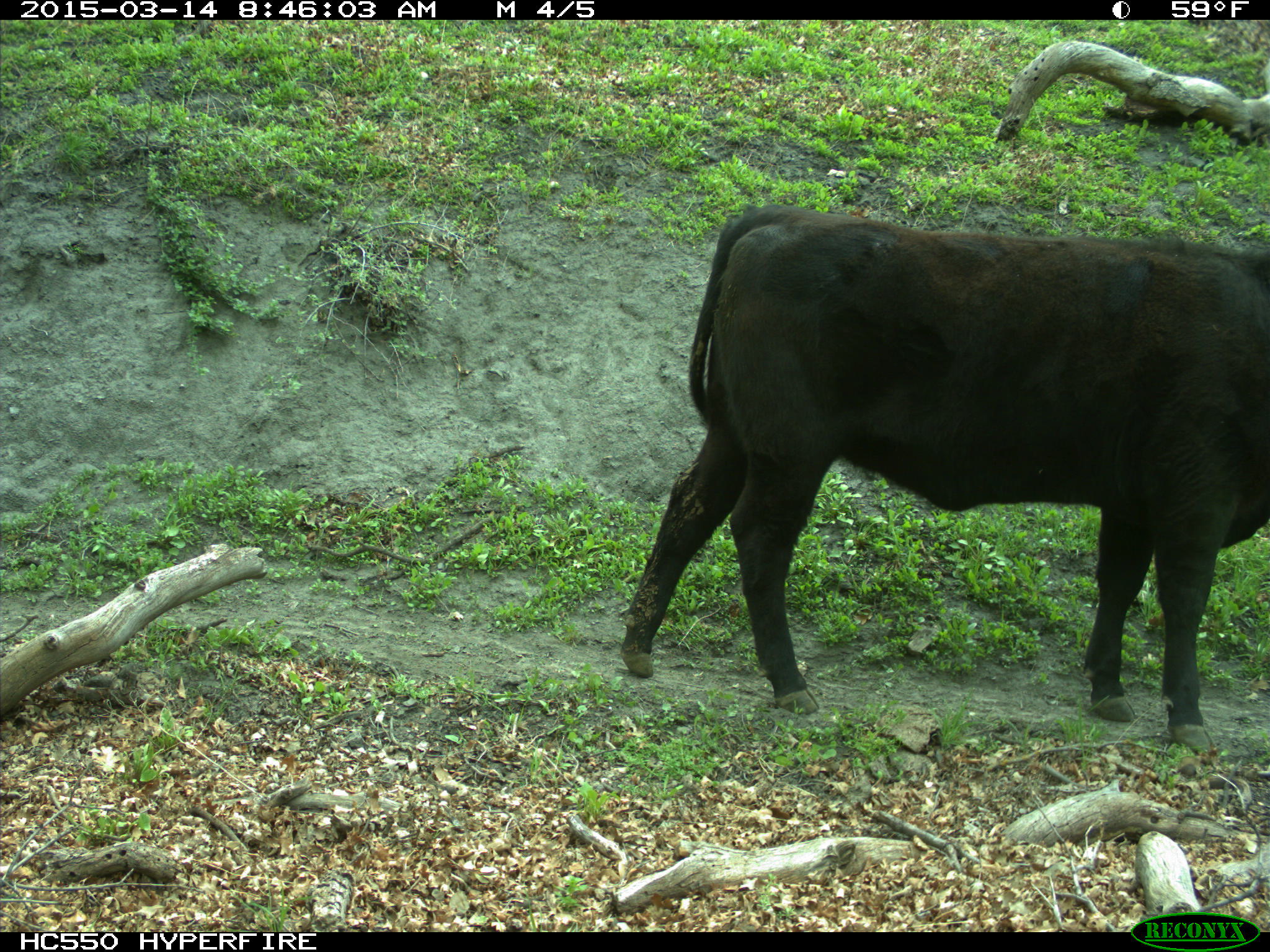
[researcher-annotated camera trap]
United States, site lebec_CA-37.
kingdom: Animalia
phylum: Chordata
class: Mammalia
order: Artiodactyla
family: Bovidae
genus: Bos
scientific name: Bos taurus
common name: domestic cow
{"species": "Bos taurus (domestic cow)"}